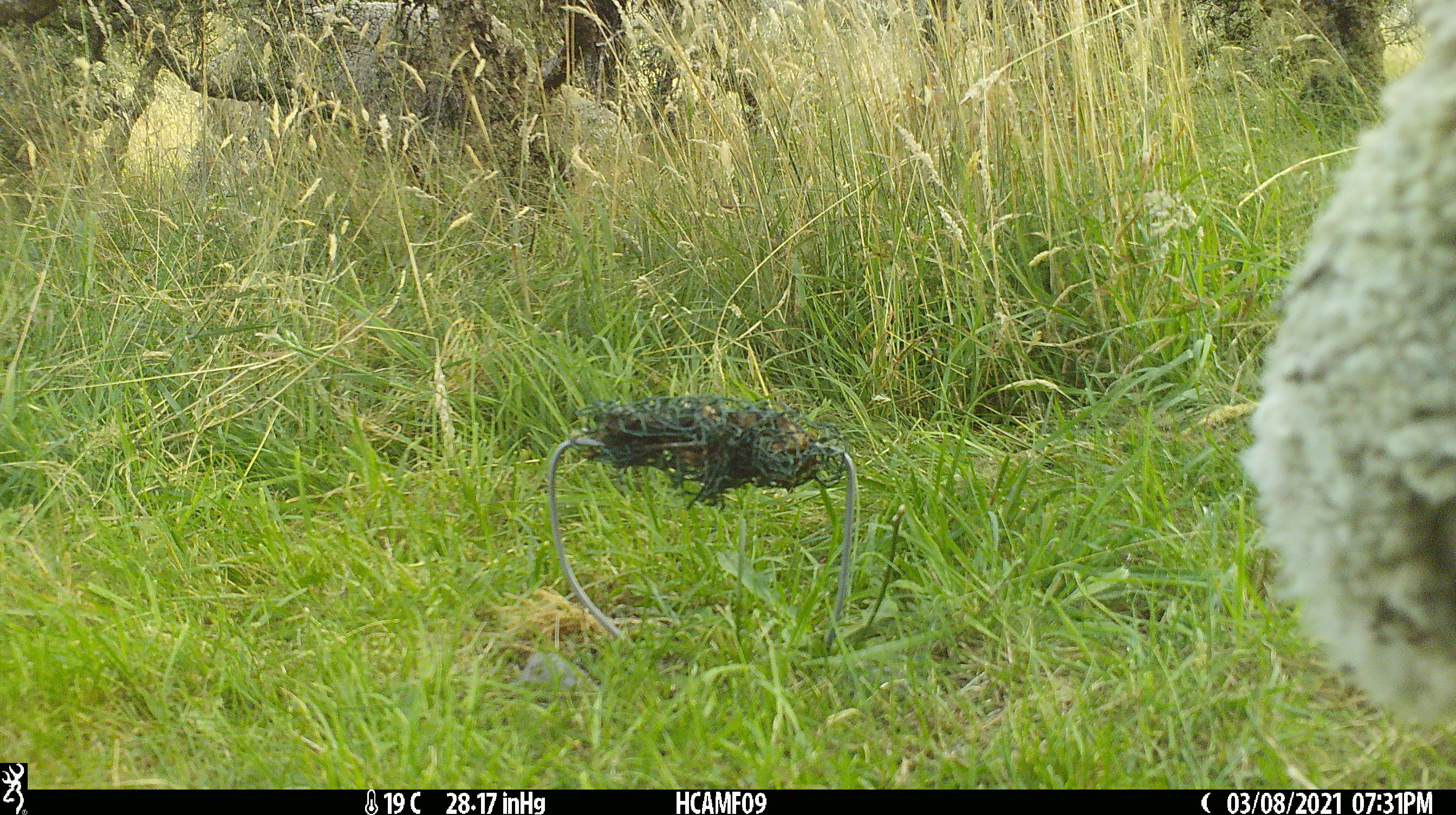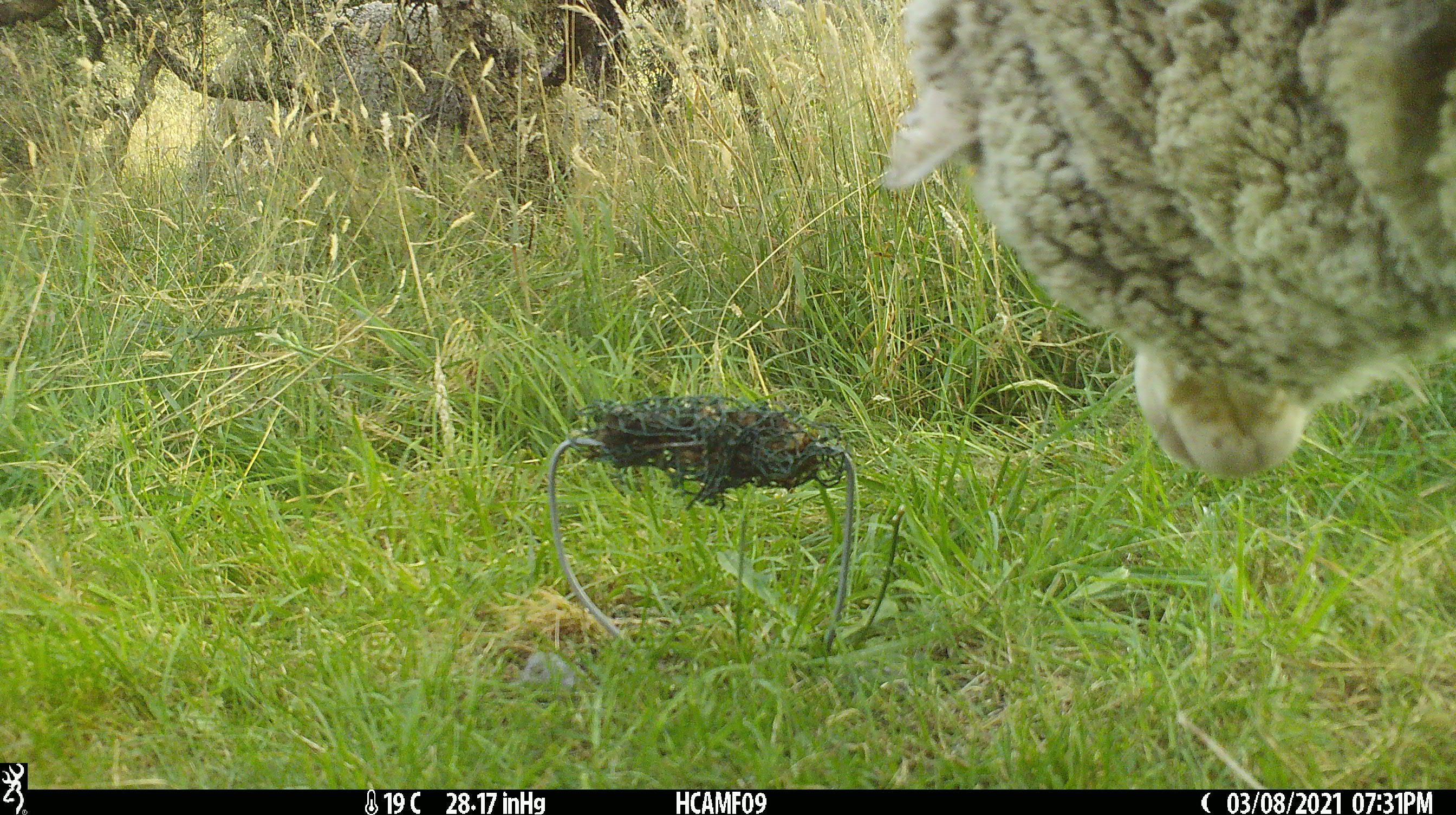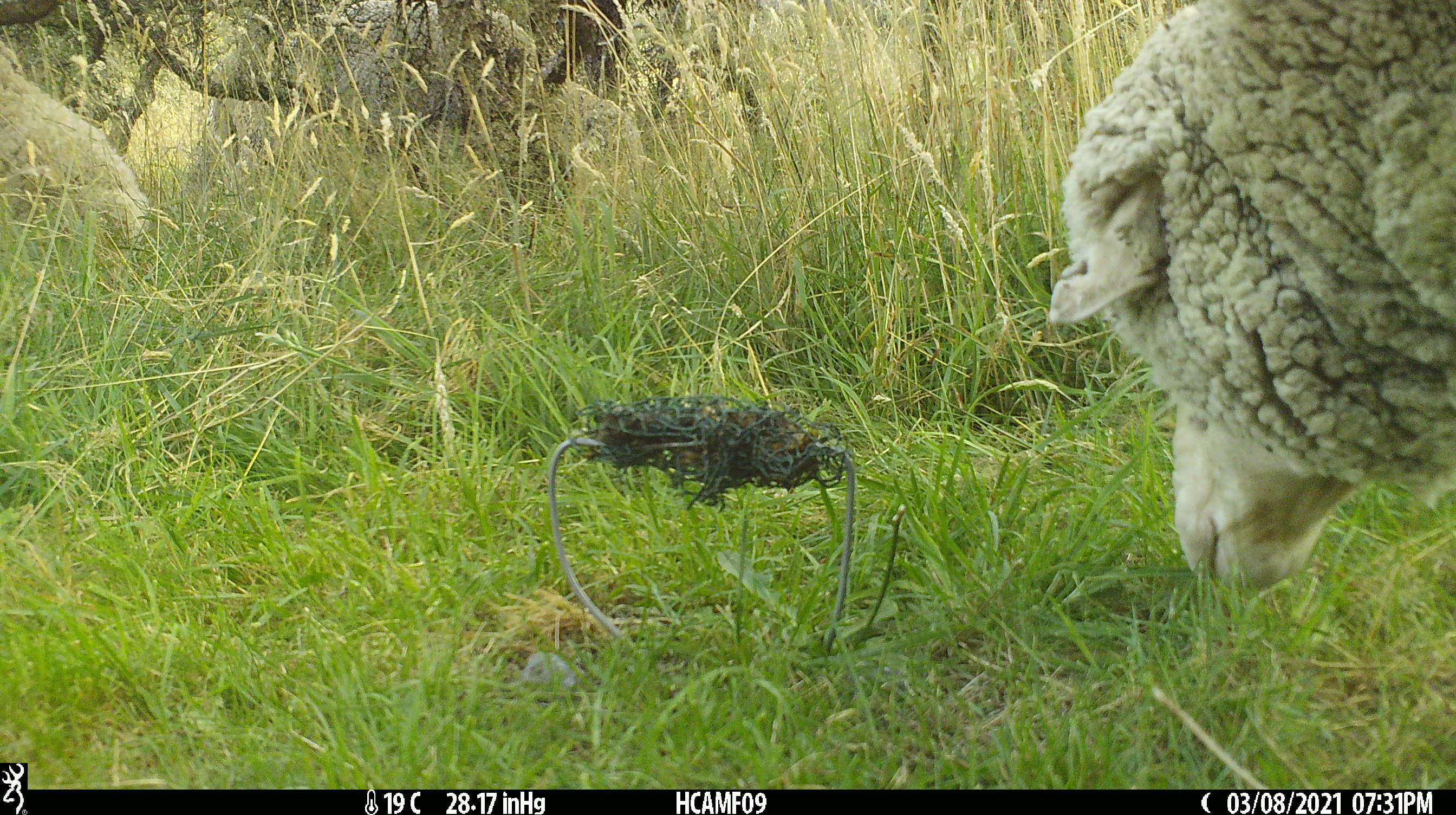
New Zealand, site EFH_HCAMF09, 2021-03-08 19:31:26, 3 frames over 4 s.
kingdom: Animalia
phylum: Chordata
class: Mammalia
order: Artiodactyla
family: Bovidae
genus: Ovis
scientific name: Ovis aries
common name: domestic sheep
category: sheep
Sheep (domestic sheep) (Ovis aries).